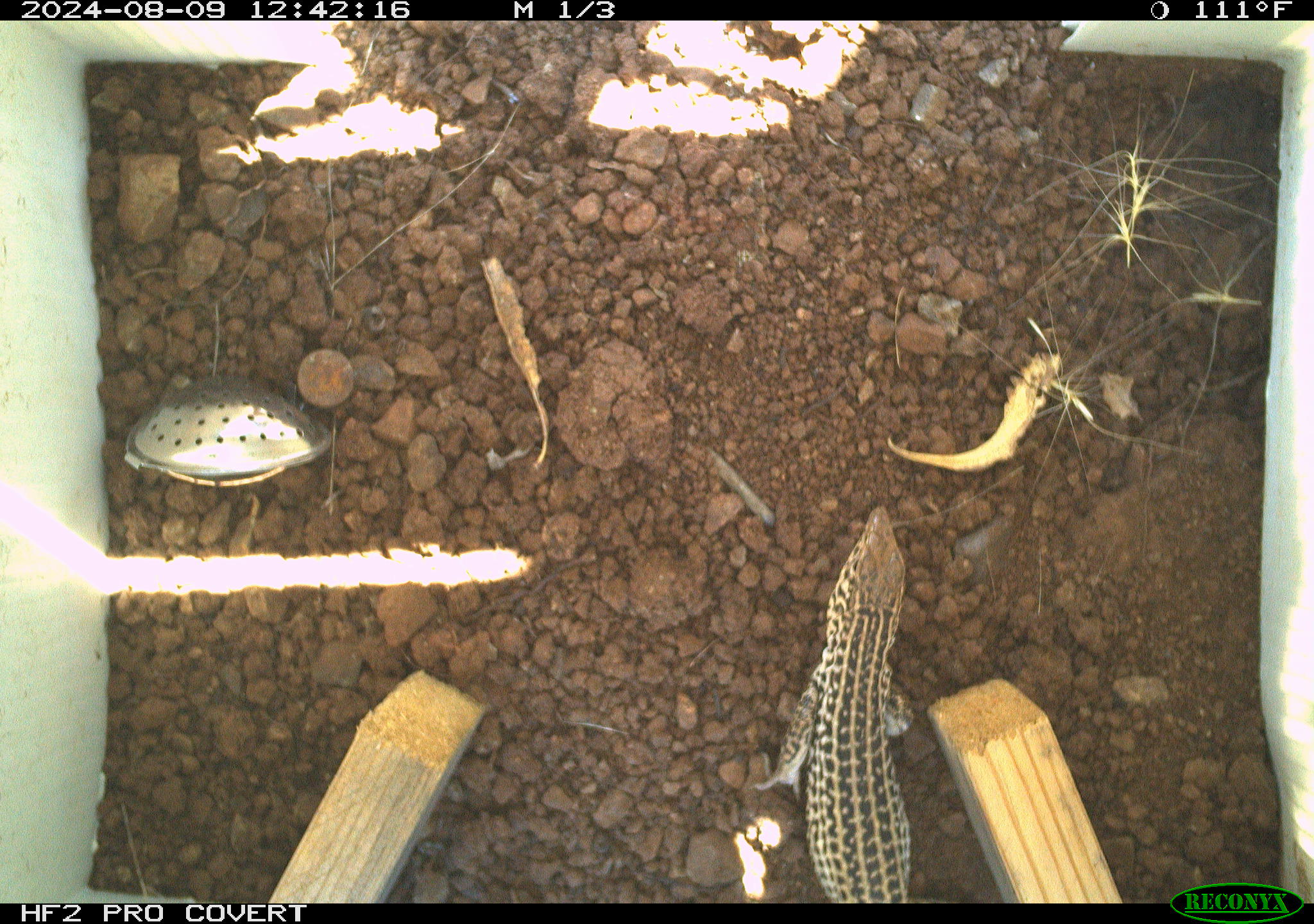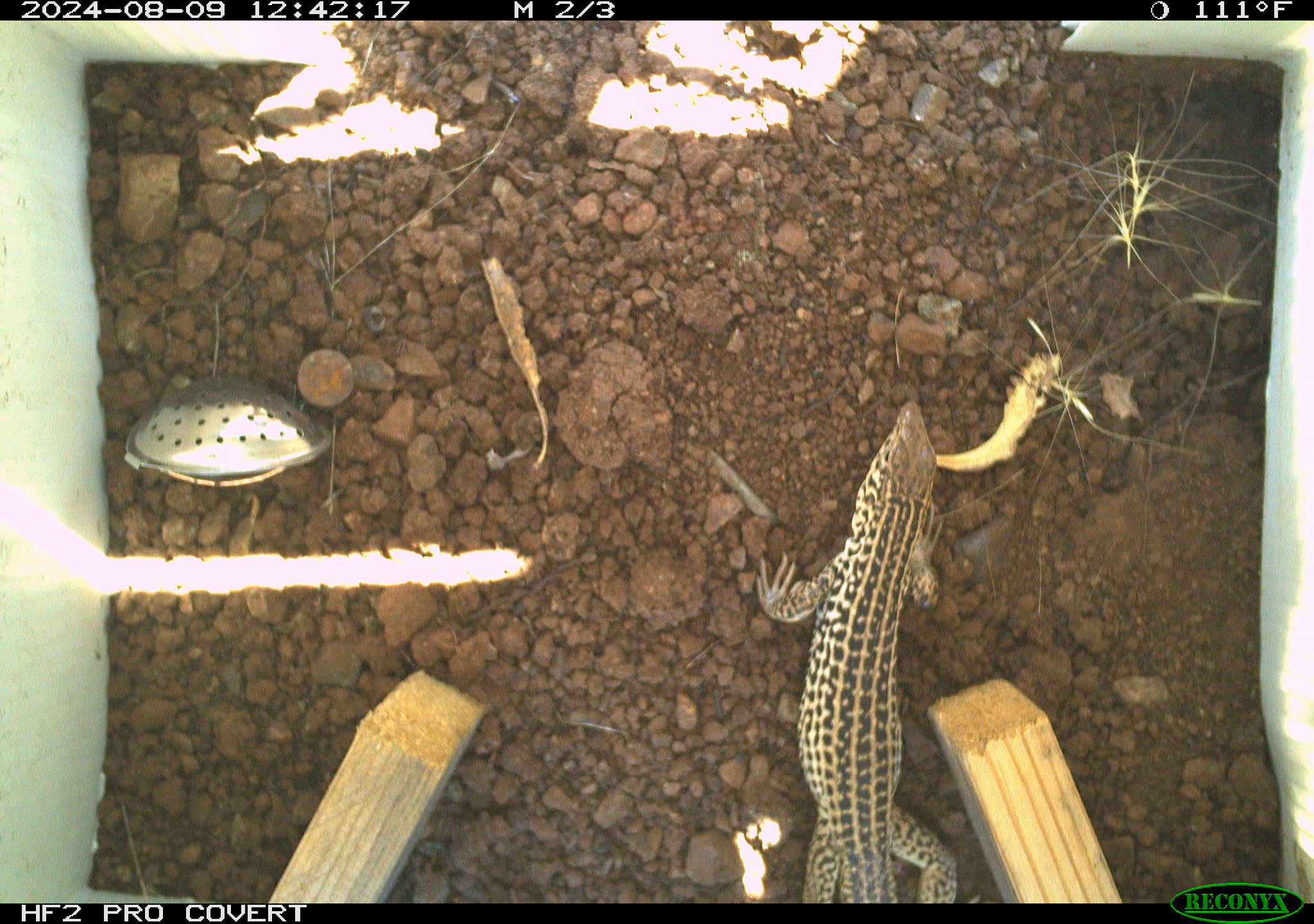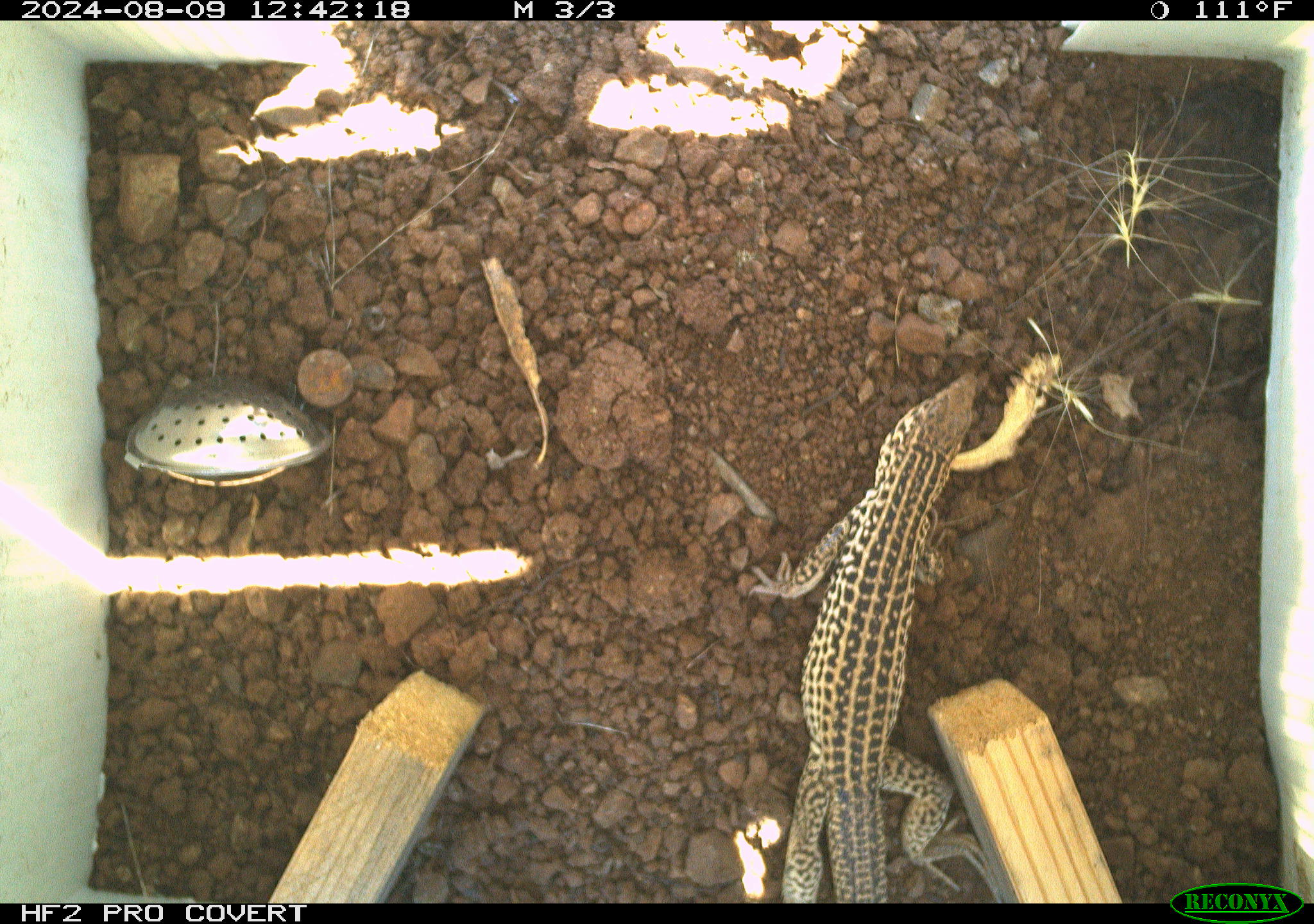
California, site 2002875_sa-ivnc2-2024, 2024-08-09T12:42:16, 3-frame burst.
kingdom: Animalia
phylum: Chordata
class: Reptilia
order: Squamata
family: Teiidae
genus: Aspidoscelis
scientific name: Aspidoscelis tigris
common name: western whiptail